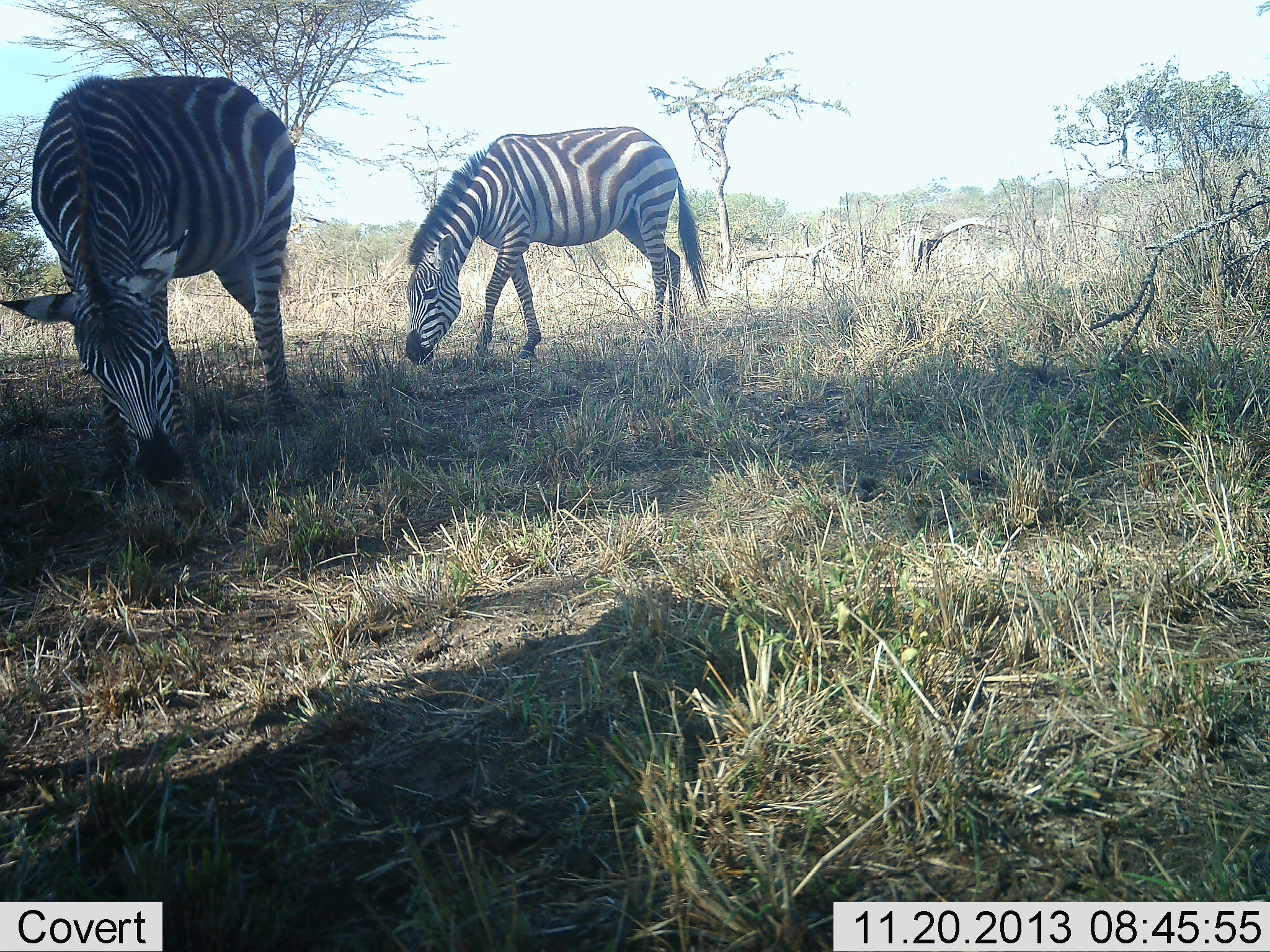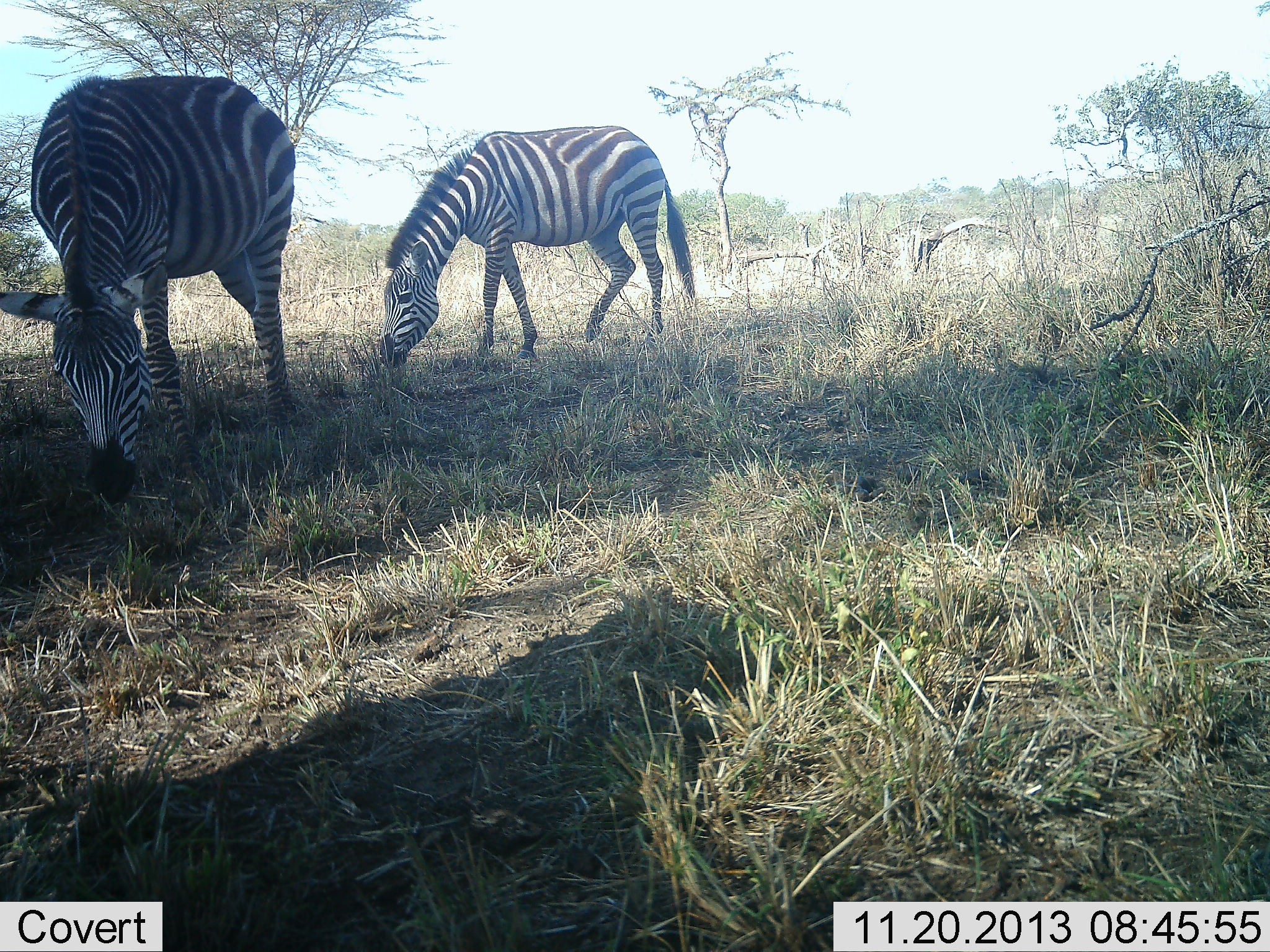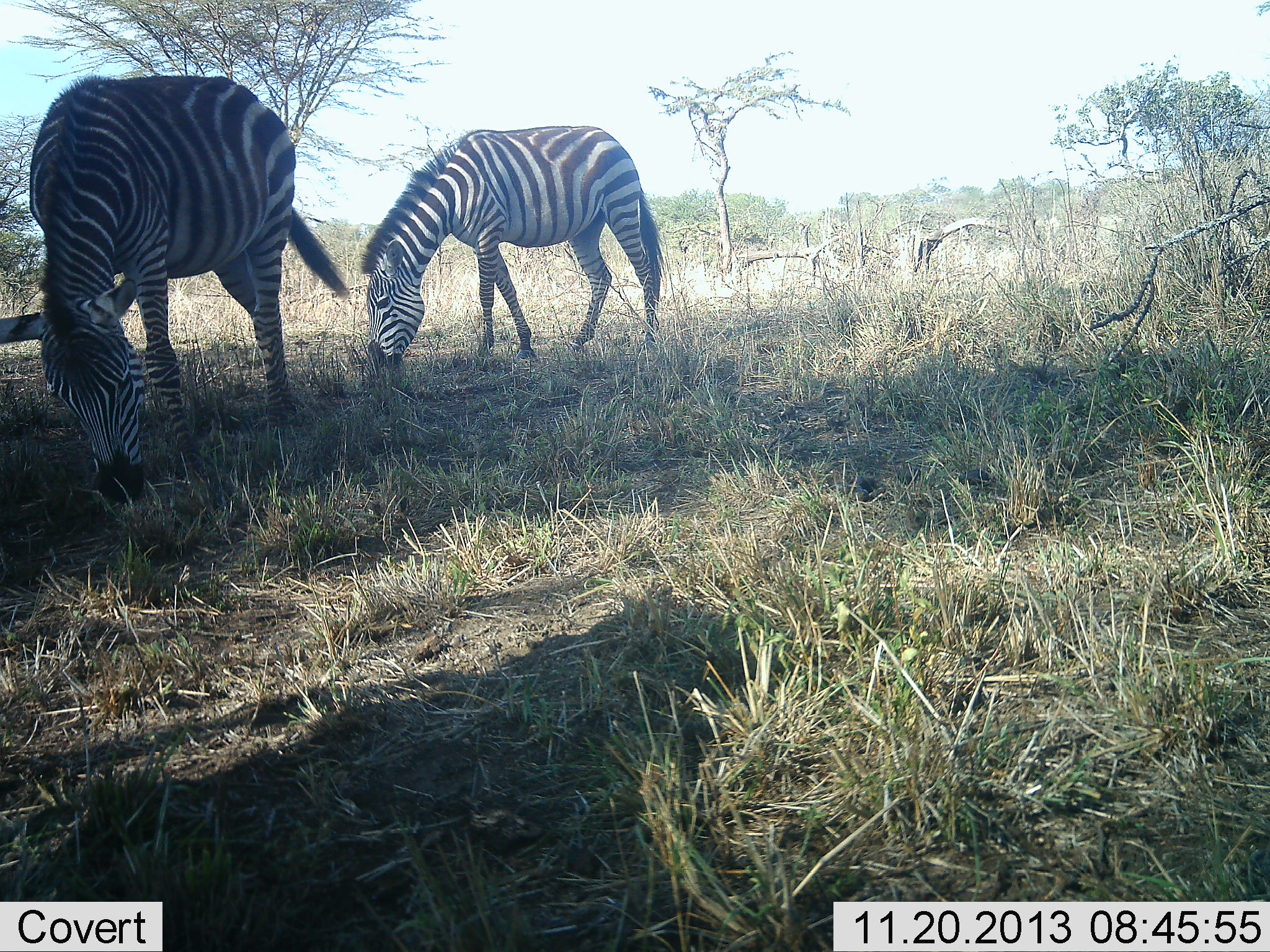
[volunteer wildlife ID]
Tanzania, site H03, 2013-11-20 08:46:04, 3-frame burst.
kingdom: Animalia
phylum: Chordata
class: Mammalia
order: Perissodactyla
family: Equidae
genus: Equus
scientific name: Equus quagga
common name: plains zebra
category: zebra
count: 2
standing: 20%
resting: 0%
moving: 0%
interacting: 0%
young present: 0%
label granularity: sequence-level